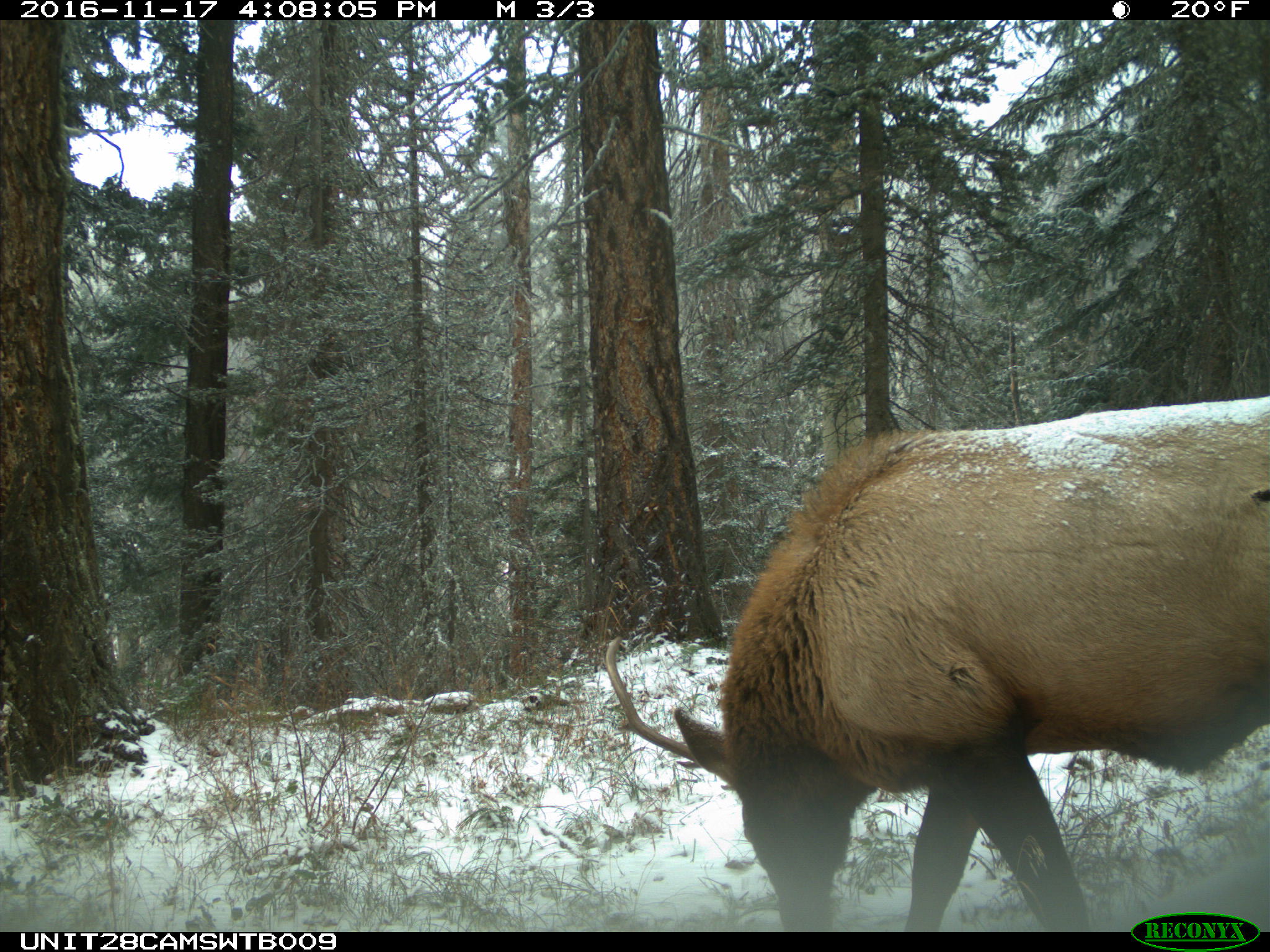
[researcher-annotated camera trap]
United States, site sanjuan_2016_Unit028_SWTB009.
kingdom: Animalia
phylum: Chordata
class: Mammalia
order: Artiodactyla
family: Cervidae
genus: Cervus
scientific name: Cervus elaphus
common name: red deer